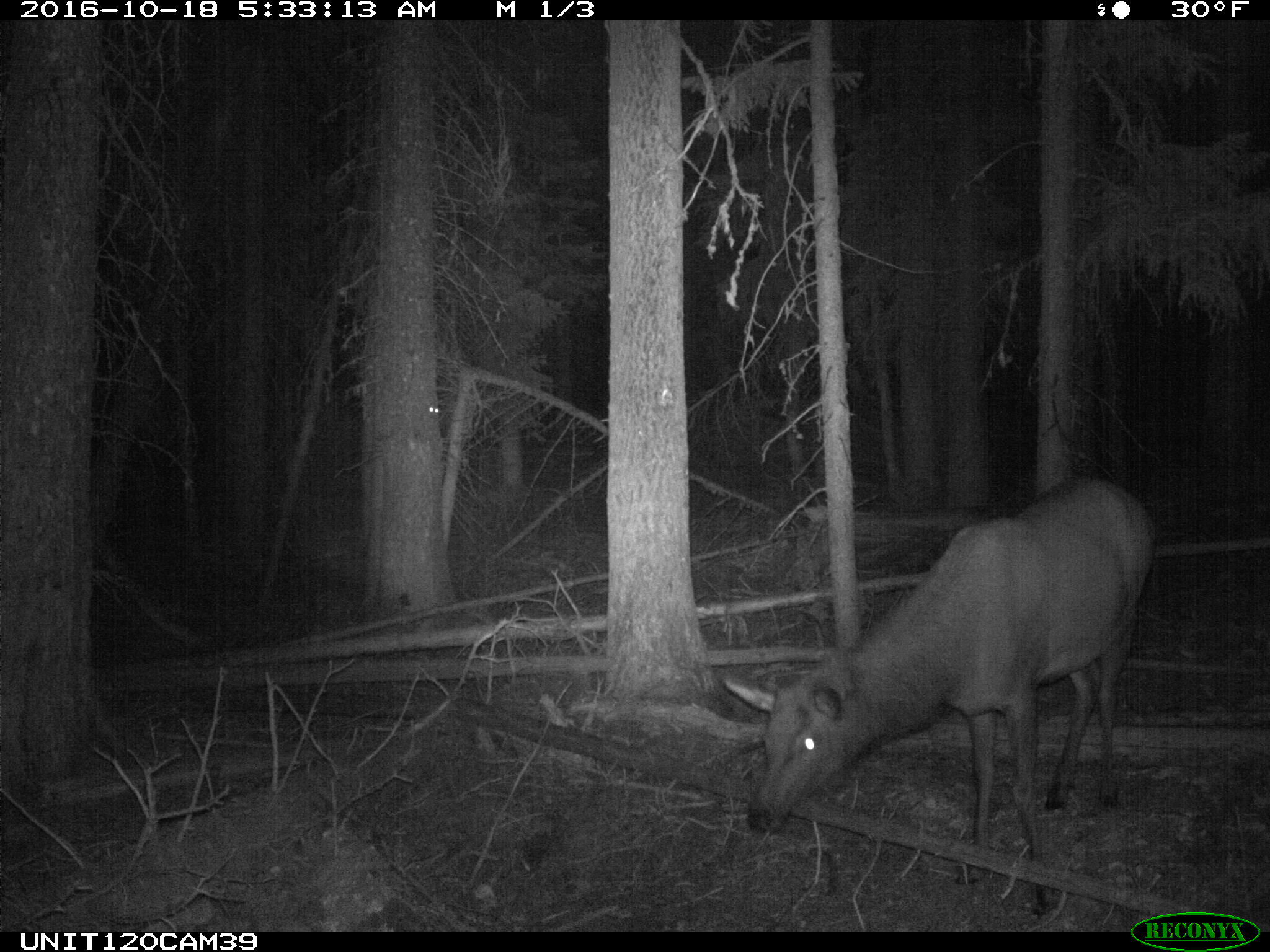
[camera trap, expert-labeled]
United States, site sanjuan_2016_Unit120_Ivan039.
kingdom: Animalia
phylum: Chordata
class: Mammalia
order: Artiodactyla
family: Cervidae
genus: Cervus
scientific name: Cervus elaphus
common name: red deer